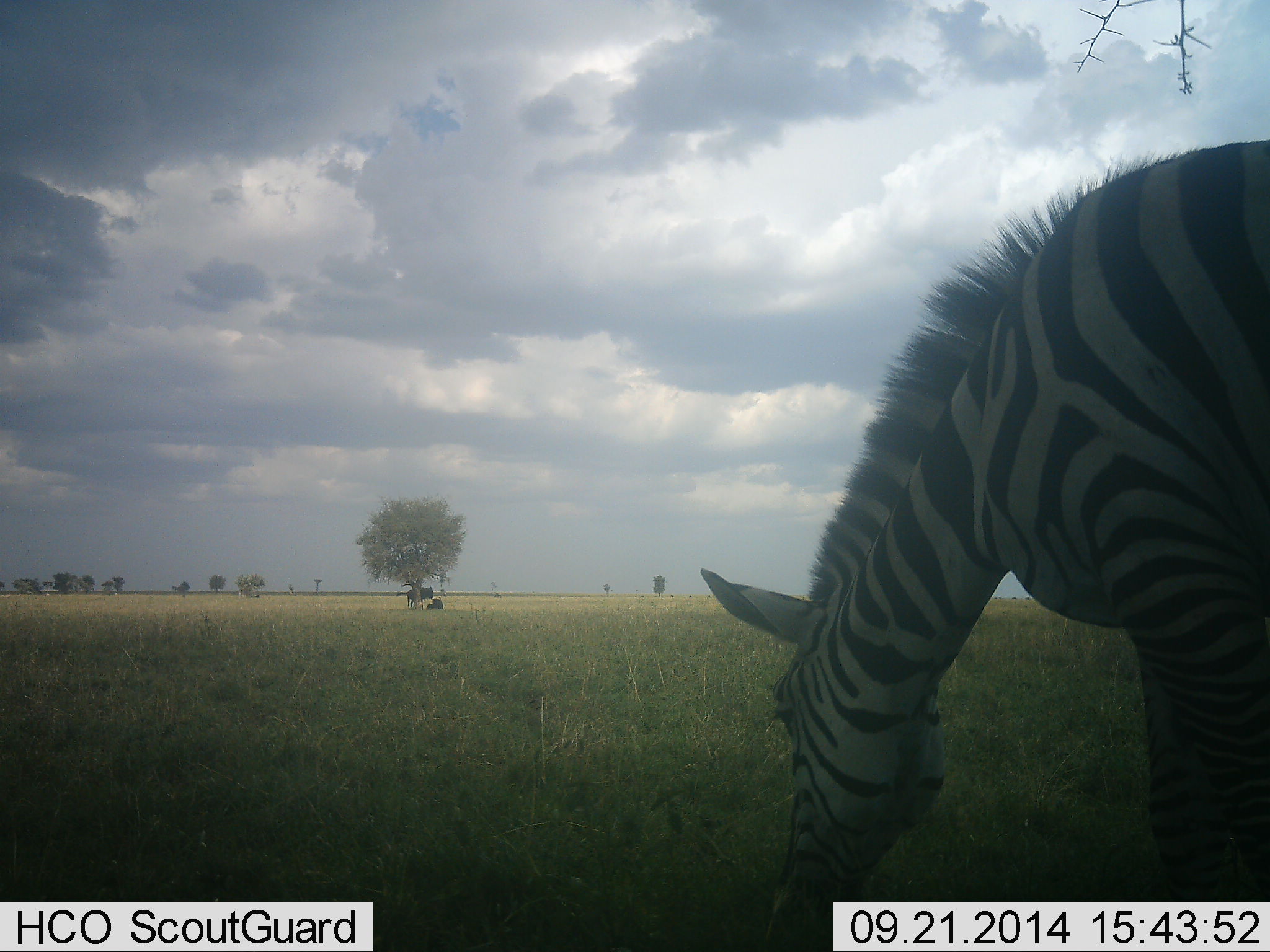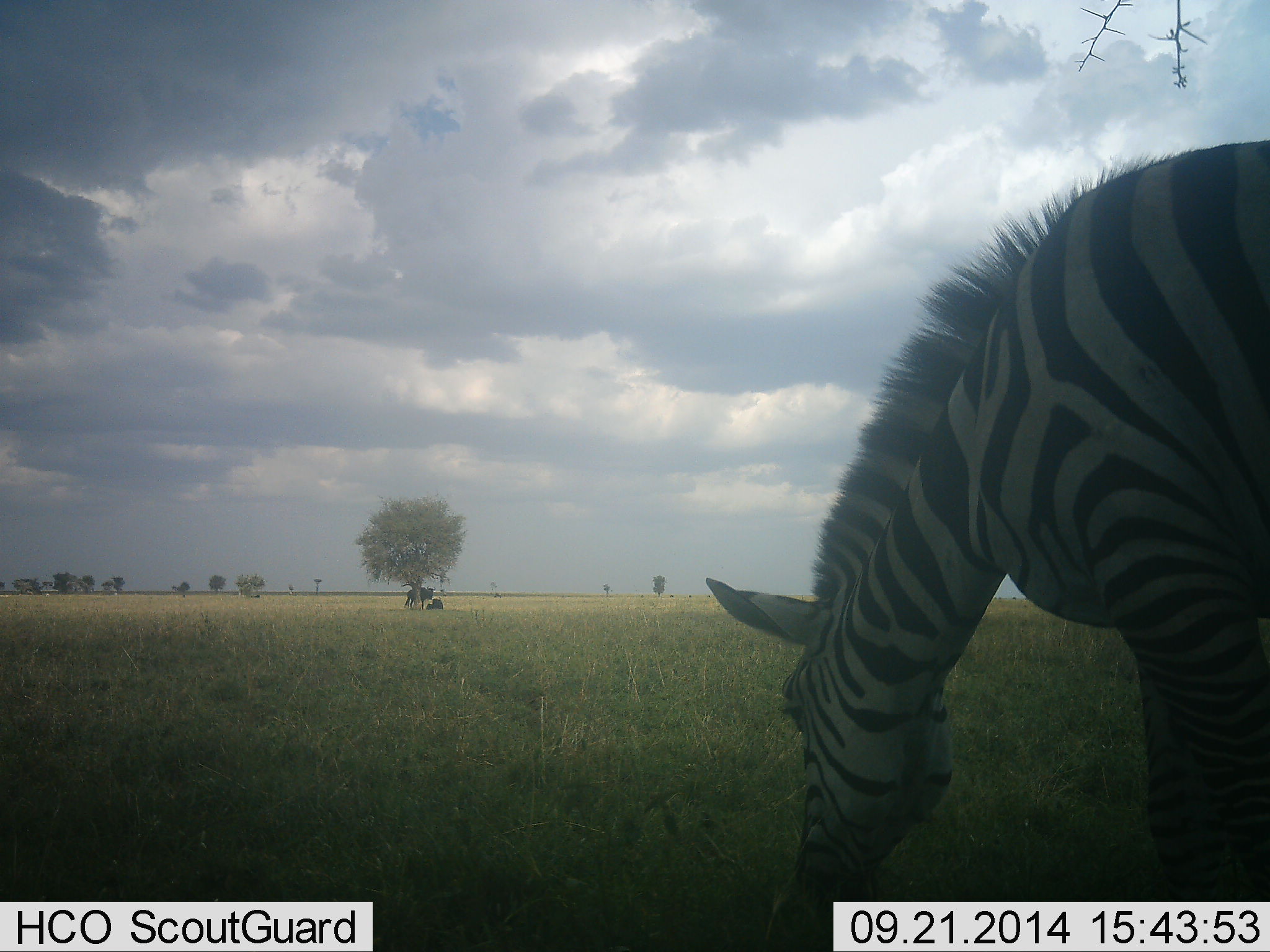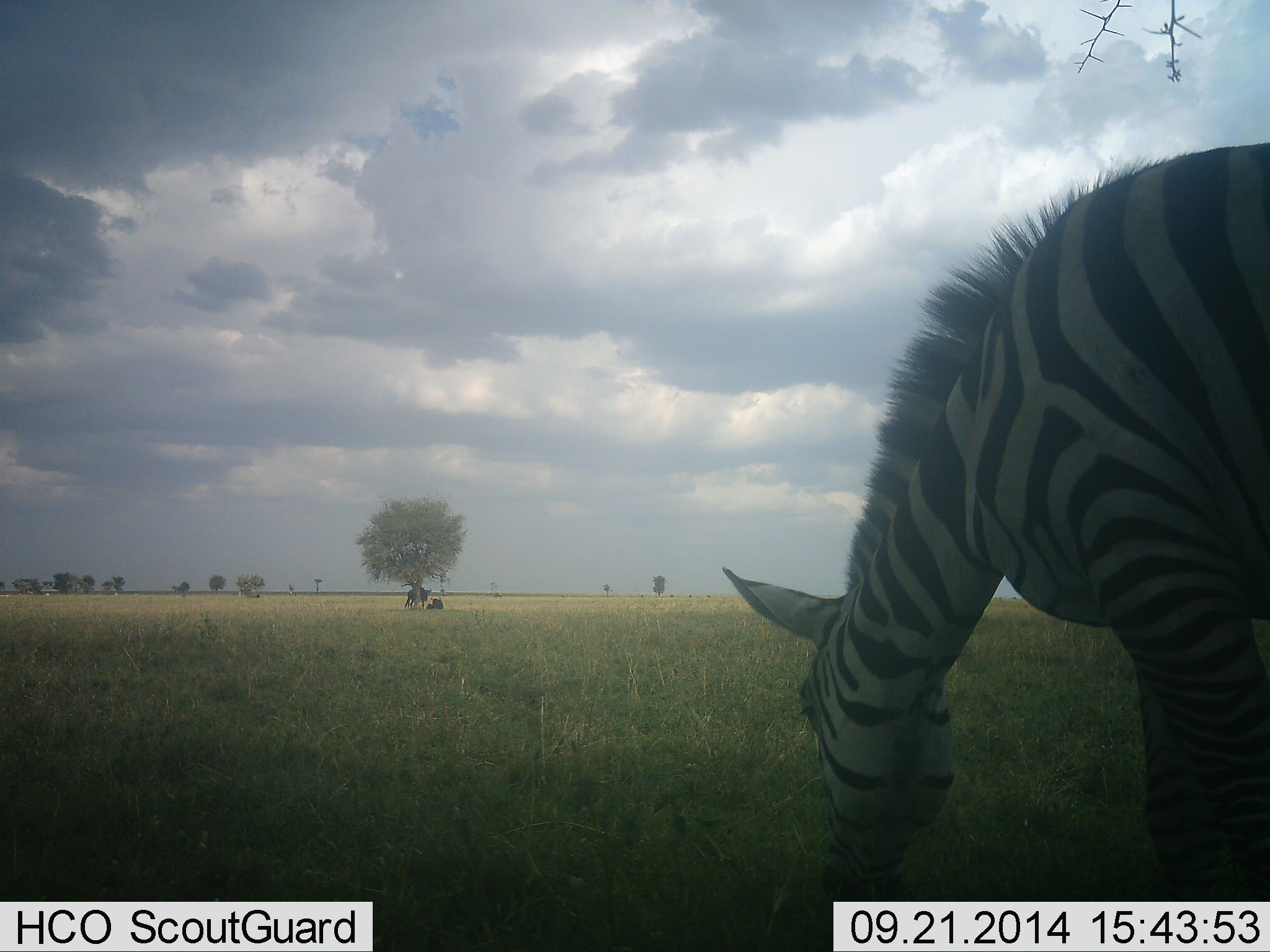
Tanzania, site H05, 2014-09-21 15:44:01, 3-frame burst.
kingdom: Animalia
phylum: Chordata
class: Mammalia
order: Perissodactyla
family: Equidae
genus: Equus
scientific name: Equus quagga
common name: plains zebra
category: zebra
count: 1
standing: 22%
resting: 0%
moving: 6%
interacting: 0%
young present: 0%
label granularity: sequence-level